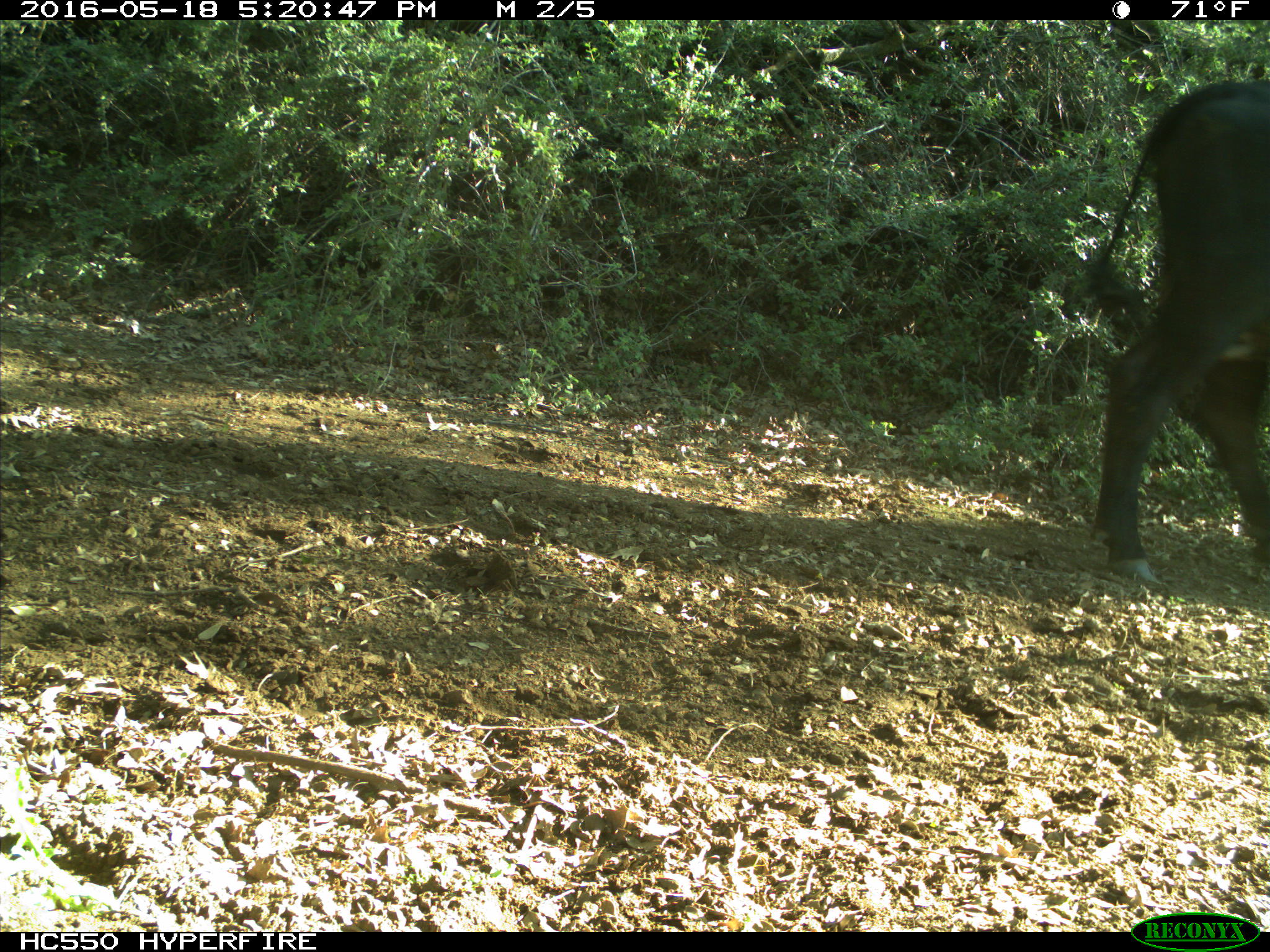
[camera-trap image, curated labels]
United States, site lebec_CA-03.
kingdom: Animalia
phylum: Chordata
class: Mammalia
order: Artiodactyla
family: Bovidae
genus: Bos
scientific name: Bos taurus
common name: domestic cow